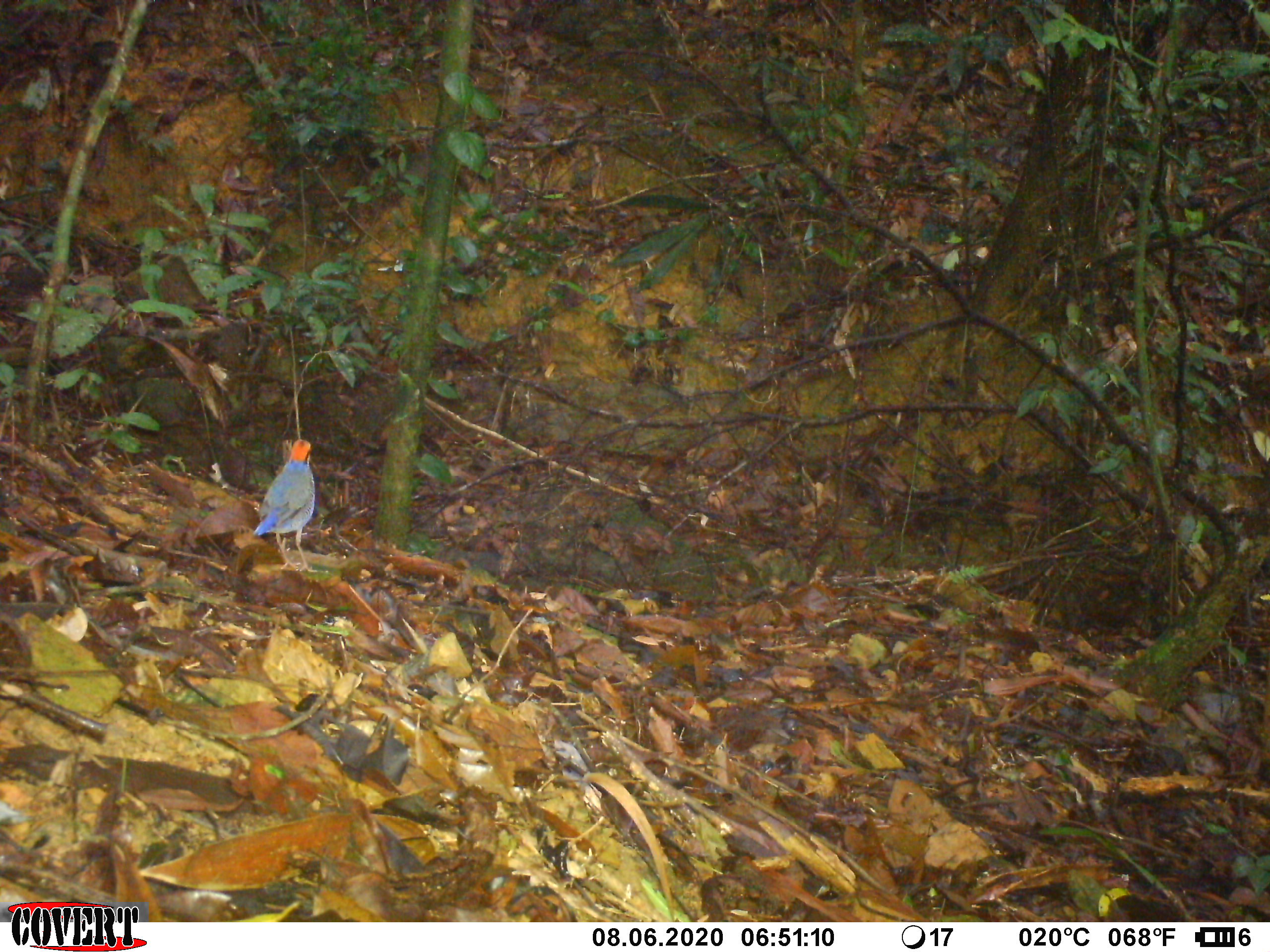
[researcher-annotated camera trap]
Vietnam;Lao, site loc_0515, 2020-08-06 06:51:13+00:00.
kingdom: Animalia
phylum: Chordata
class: Aves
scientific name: Aves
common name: bird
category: unidentified bird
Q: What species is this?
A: Unidentified bird (bird) (Aves).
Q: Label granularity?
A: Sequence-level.